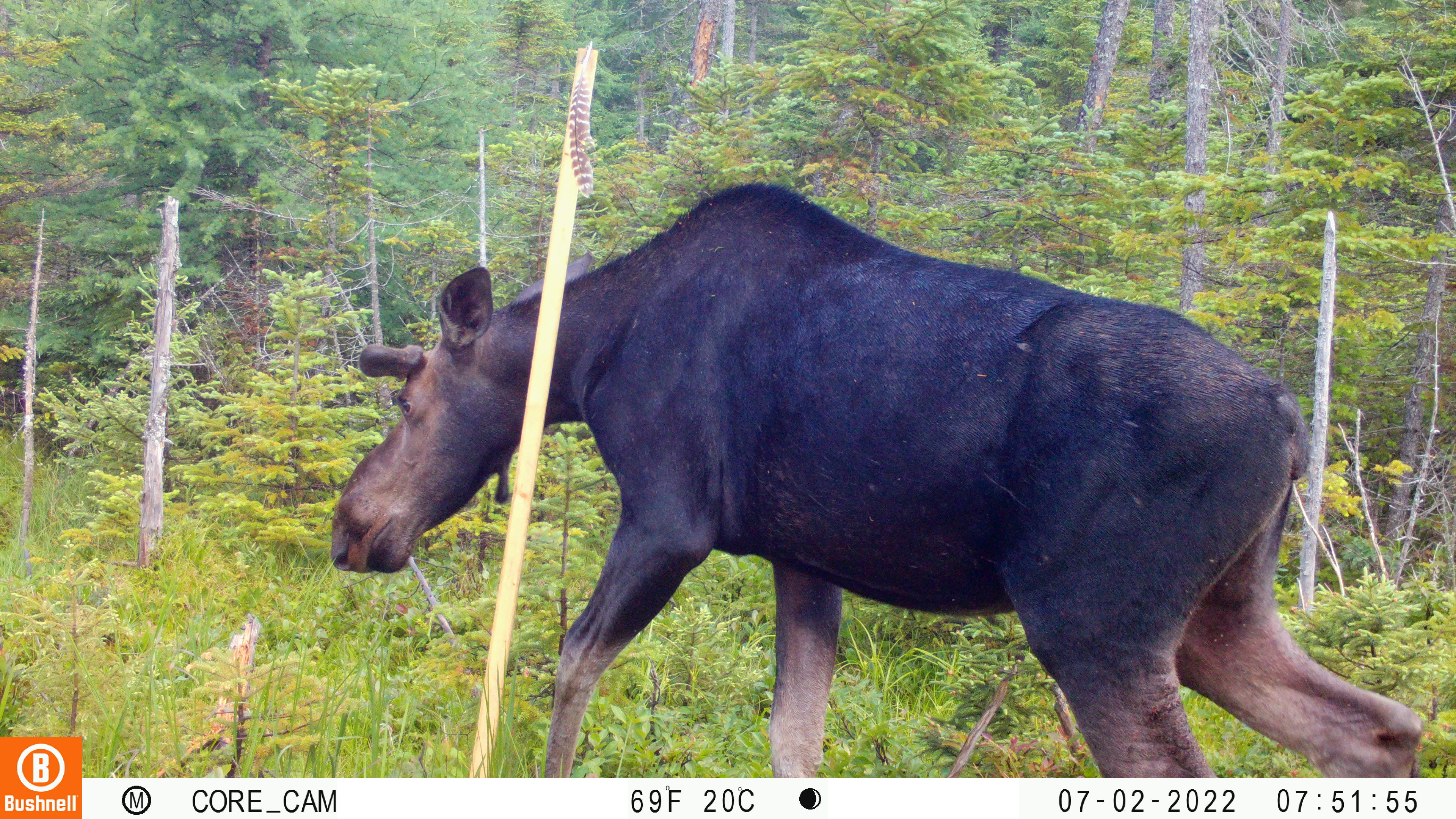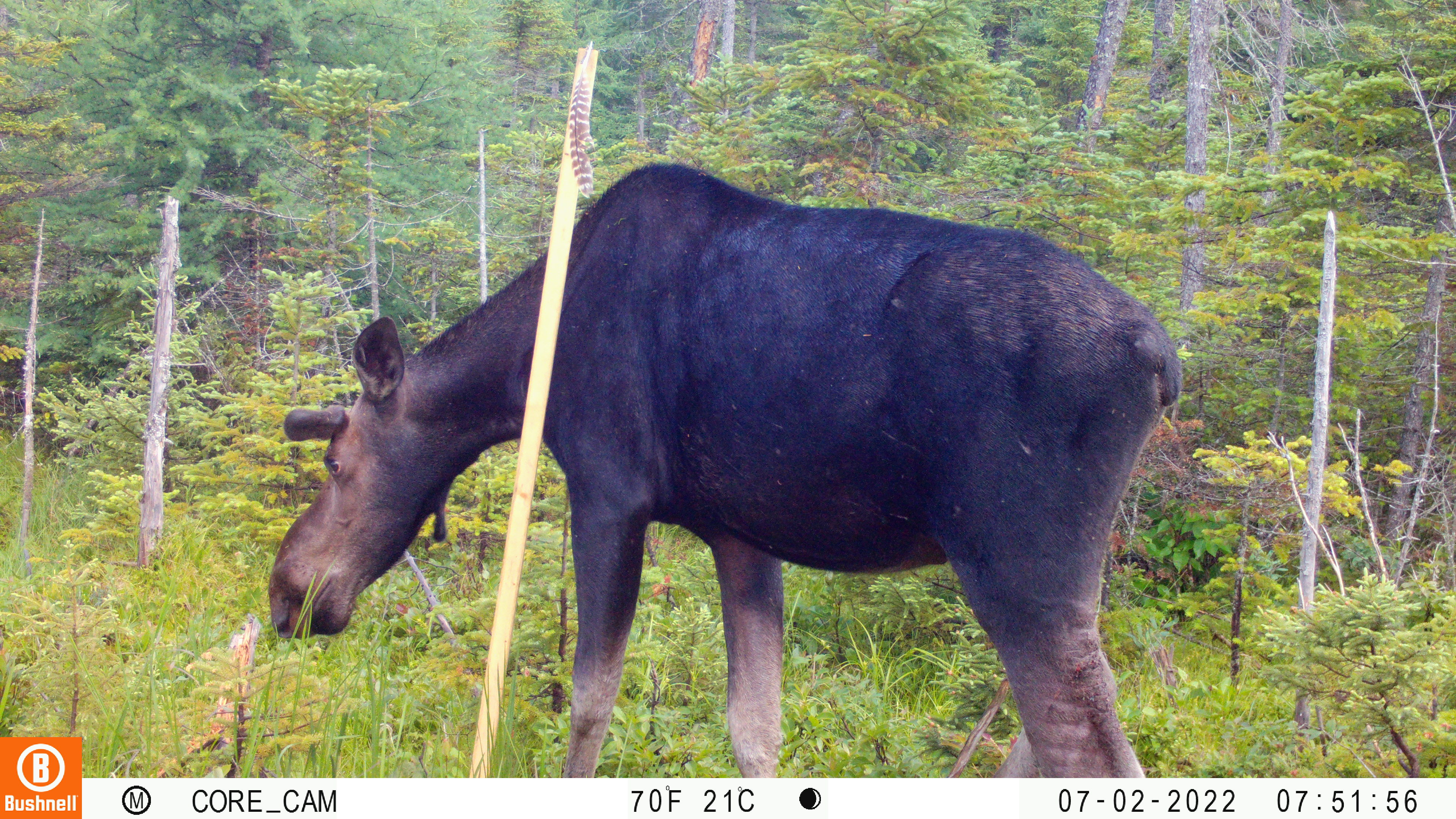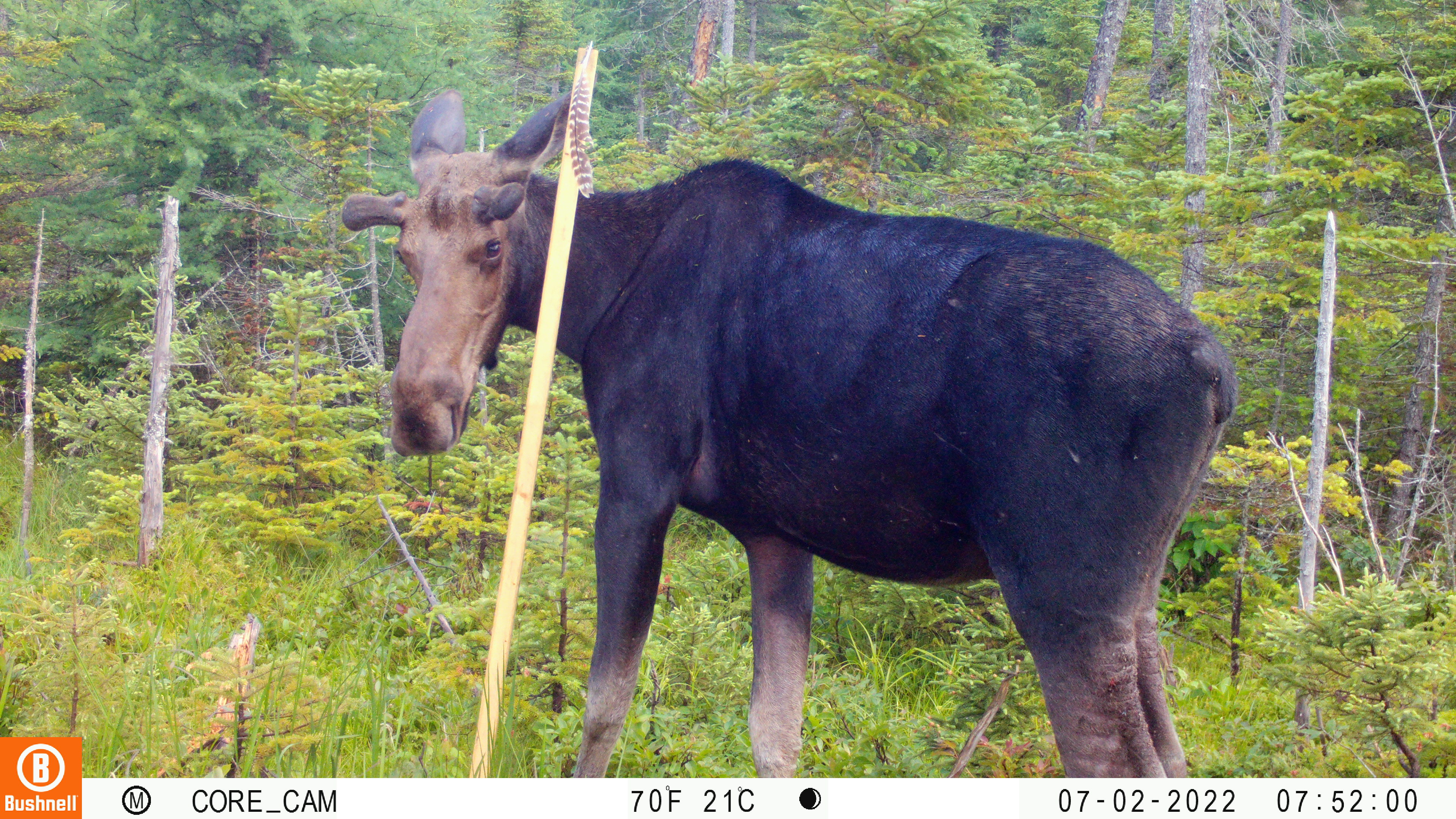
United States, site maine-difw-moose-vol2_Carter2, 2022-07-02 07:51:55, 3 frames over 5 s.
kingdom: Animalia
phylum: Chordata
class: Mammalia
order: Artiodactyla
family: Cervidae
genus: Alces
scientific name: Alces alces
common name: moose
Moose (Alces alces).